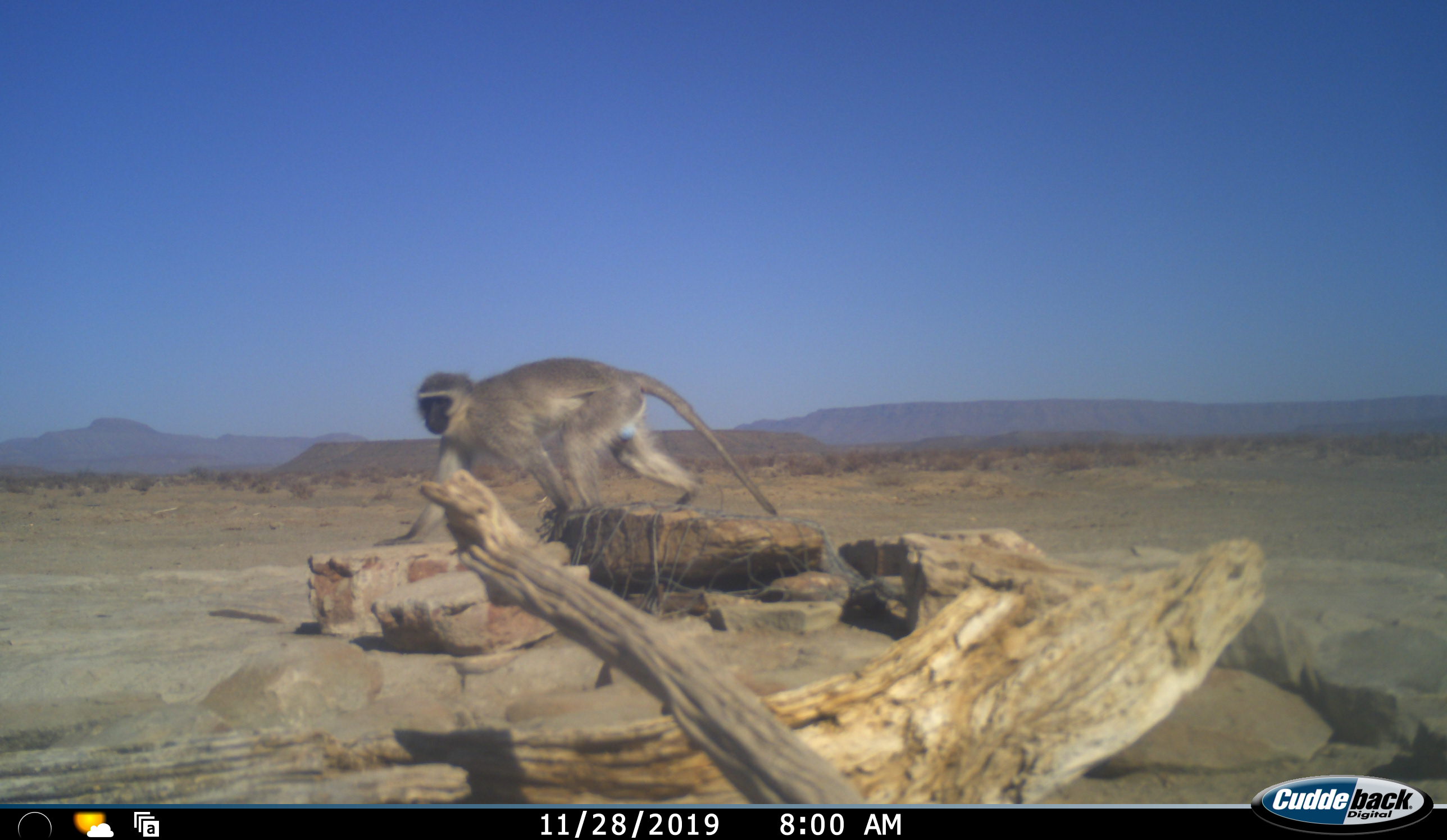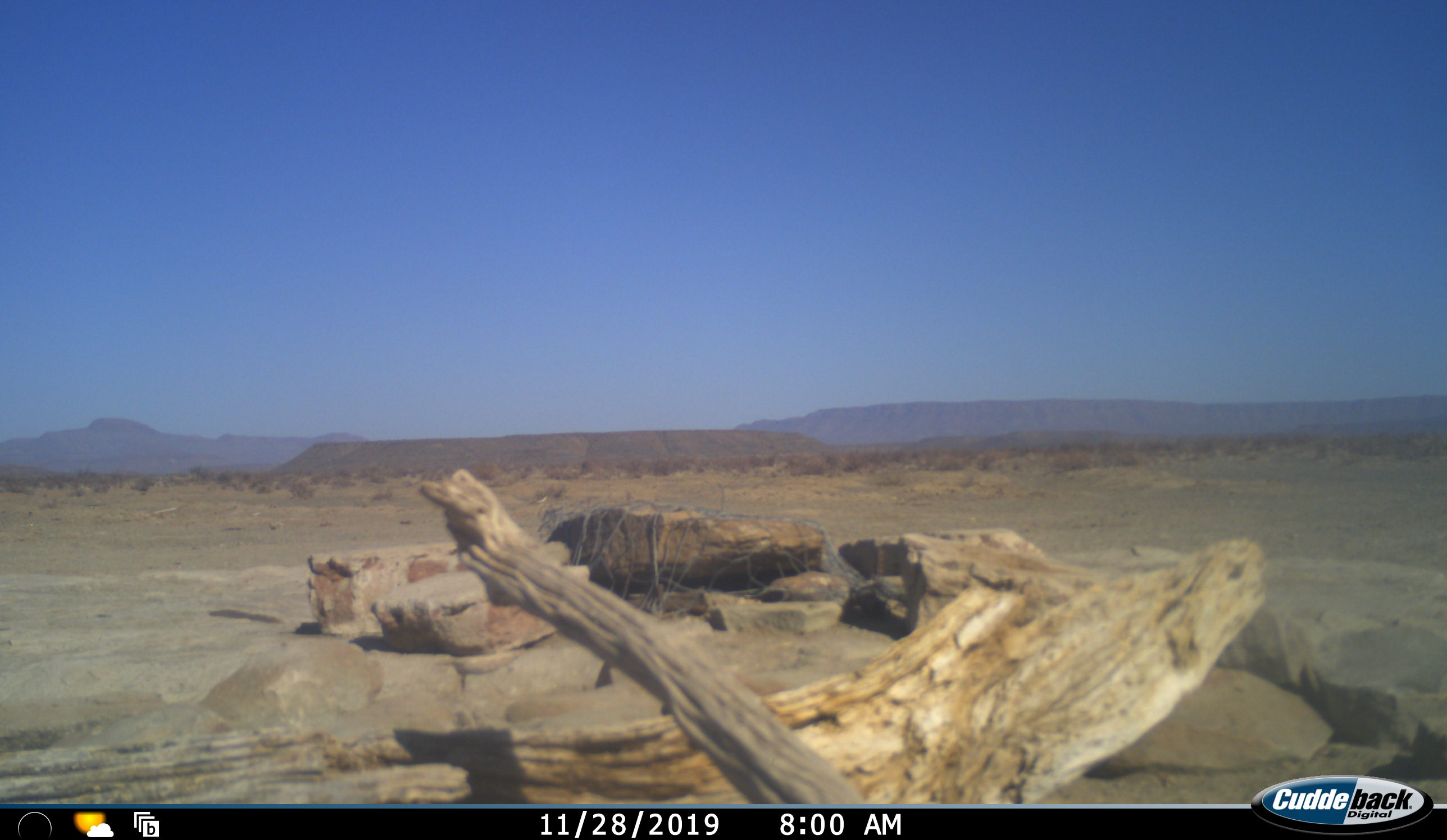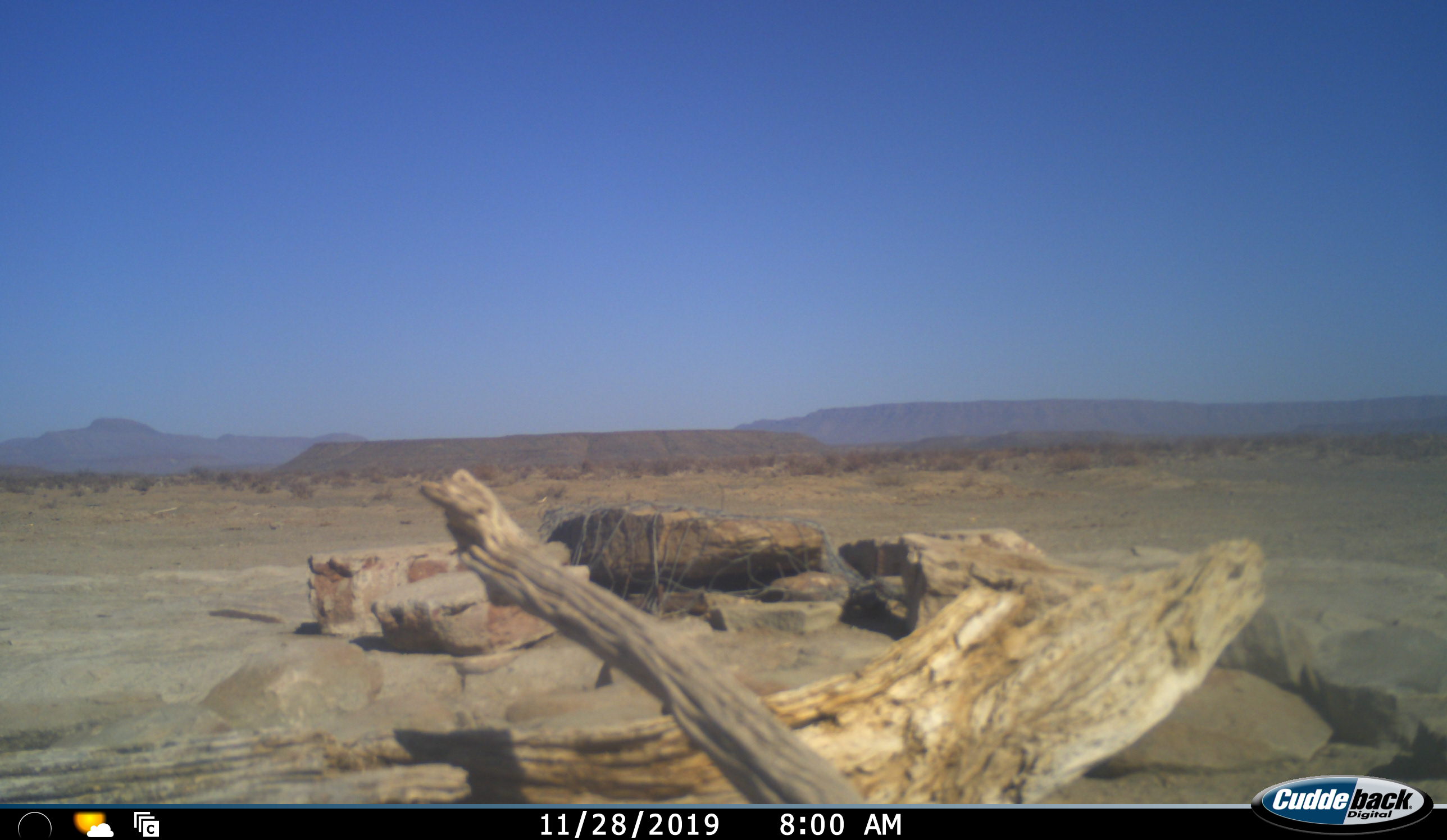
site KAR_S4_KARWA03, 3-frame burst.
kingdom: Animalia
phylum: Chordata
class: Mammalia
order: Primates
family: Cercopithecidae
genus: Chlorocebus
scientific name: Chlorocebus pygerythrus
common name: vervet monkey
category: monkeyvervet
Monkeyvervet (vervet monkey) (Chlorocebus pygerythrus), count 1. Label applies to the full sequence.